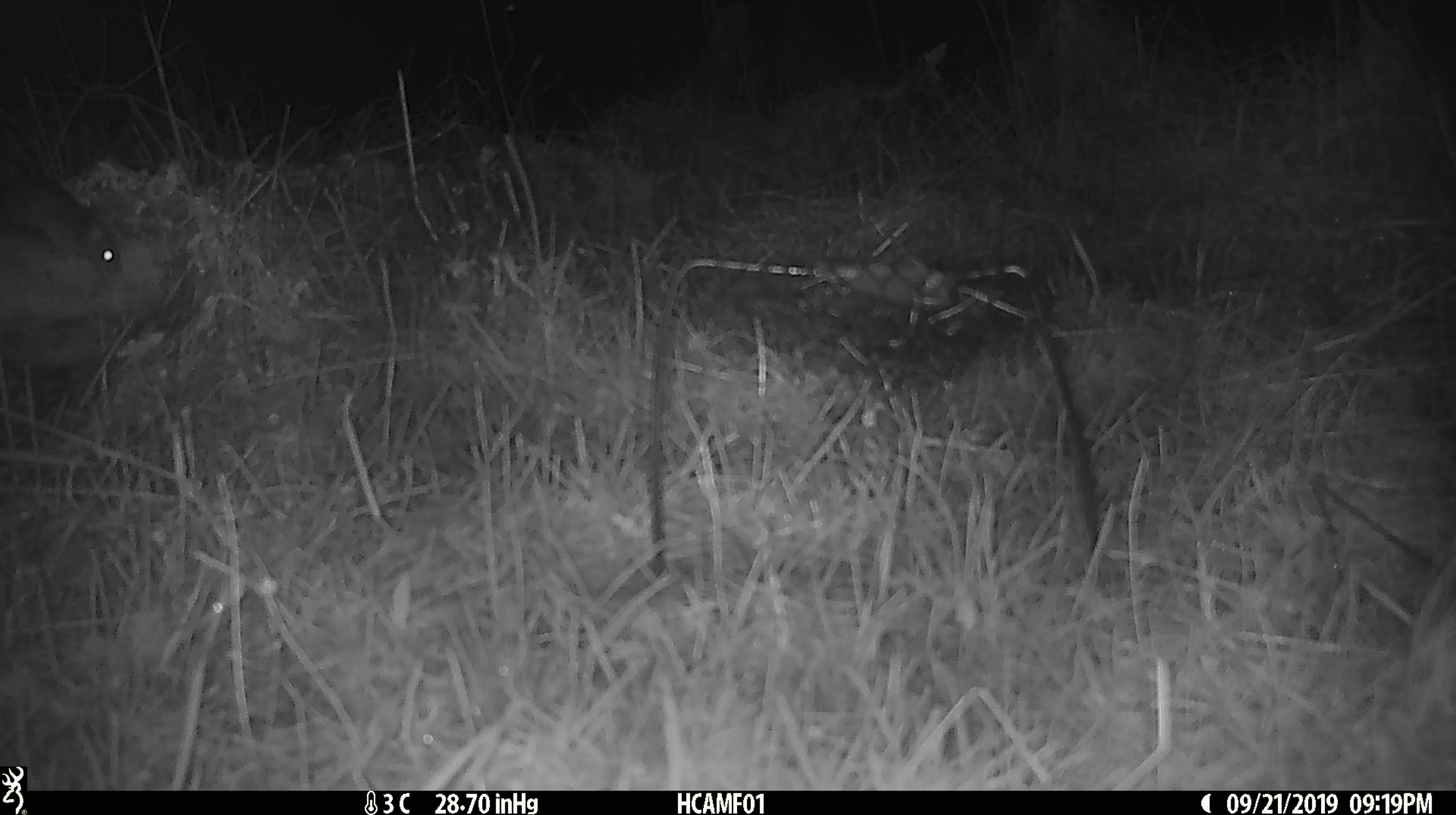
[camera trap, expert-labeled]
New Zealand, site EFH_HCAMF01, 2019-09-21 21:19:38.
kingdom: Animalia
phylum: Chordata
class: Mammalia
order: Rodentia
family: Muridae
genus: Mus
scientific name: Mus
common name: mouse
Mouse (Mus).